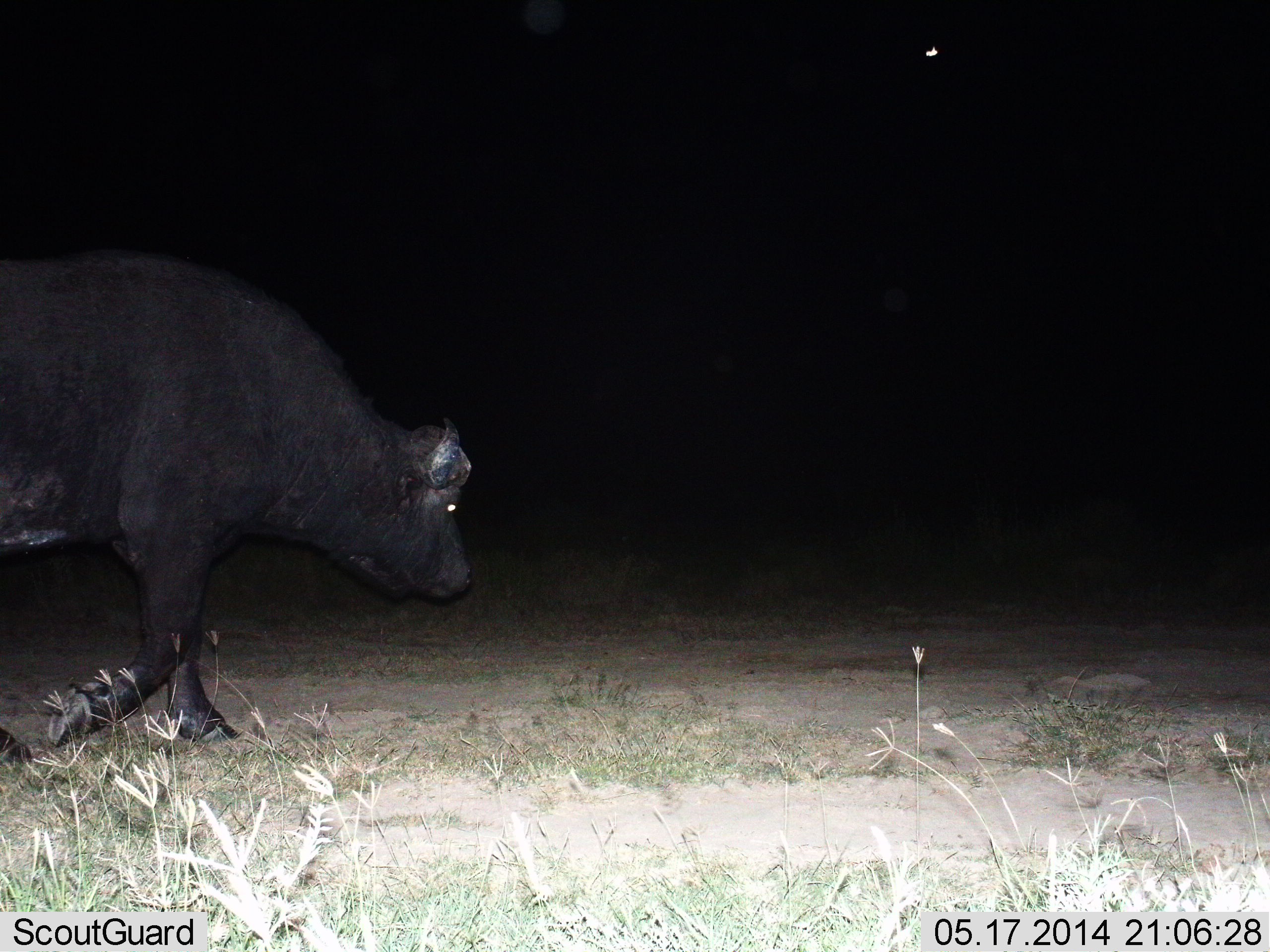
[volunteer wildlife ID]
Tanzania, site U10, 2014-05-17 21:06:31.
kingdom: Animalia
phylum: Chordata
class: Mammalia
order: Artiodactyla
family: Bovidae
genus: Syncerus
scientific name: Syncerus caffer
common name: cape buffalo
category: buffalo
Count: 1.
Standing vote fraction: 0%.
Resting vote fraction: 0%.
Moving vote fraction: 100%.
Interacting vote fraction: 0%.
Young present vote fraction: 0%.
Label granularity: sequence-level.